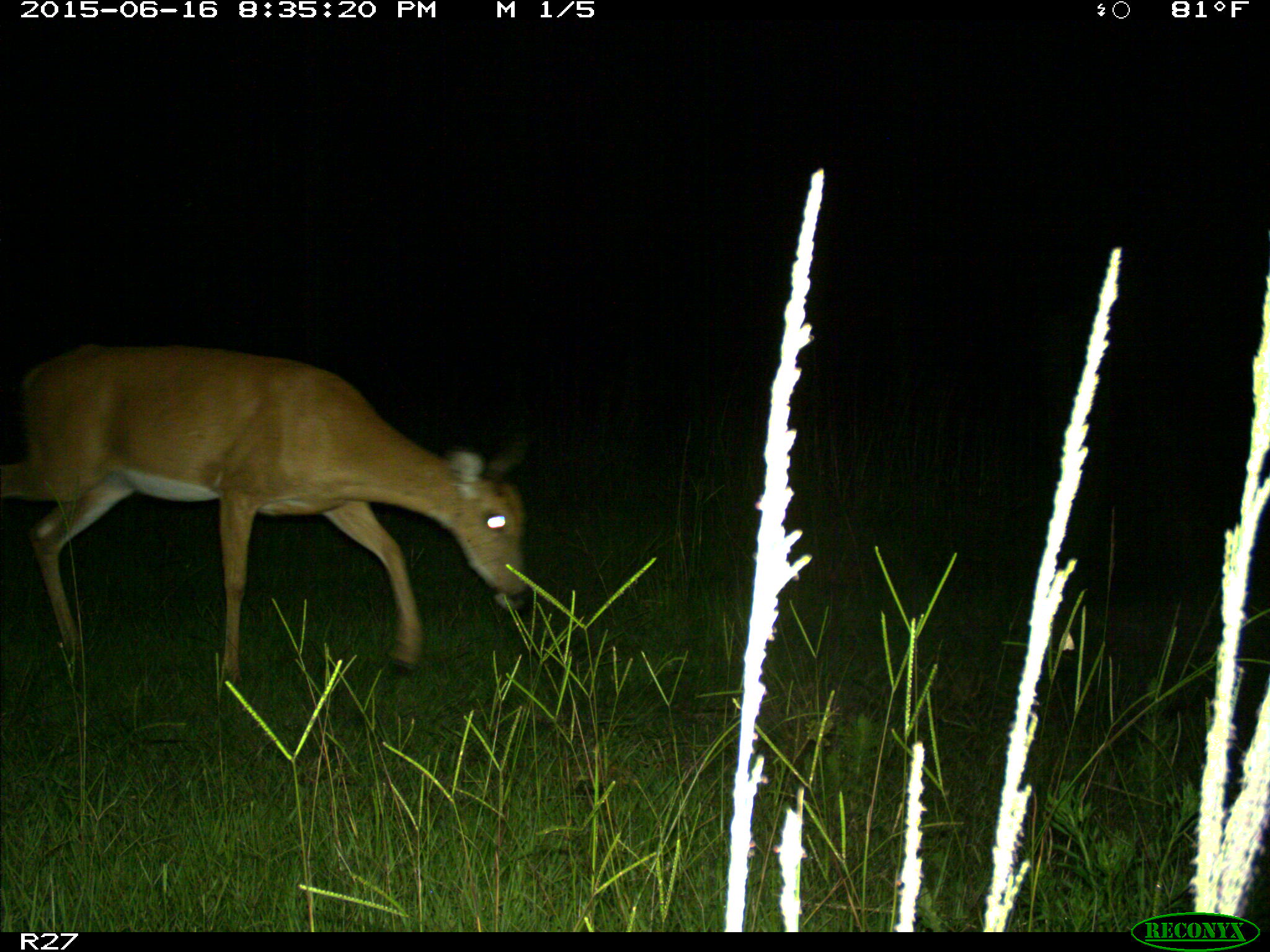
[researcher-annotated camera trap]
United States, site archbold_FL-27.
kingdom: Animalia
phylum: Chordata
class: Mammalia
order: Artiodactyla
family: Cervidae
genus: Odocoileus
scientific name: Odocoileus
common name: deer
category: unidentified deer